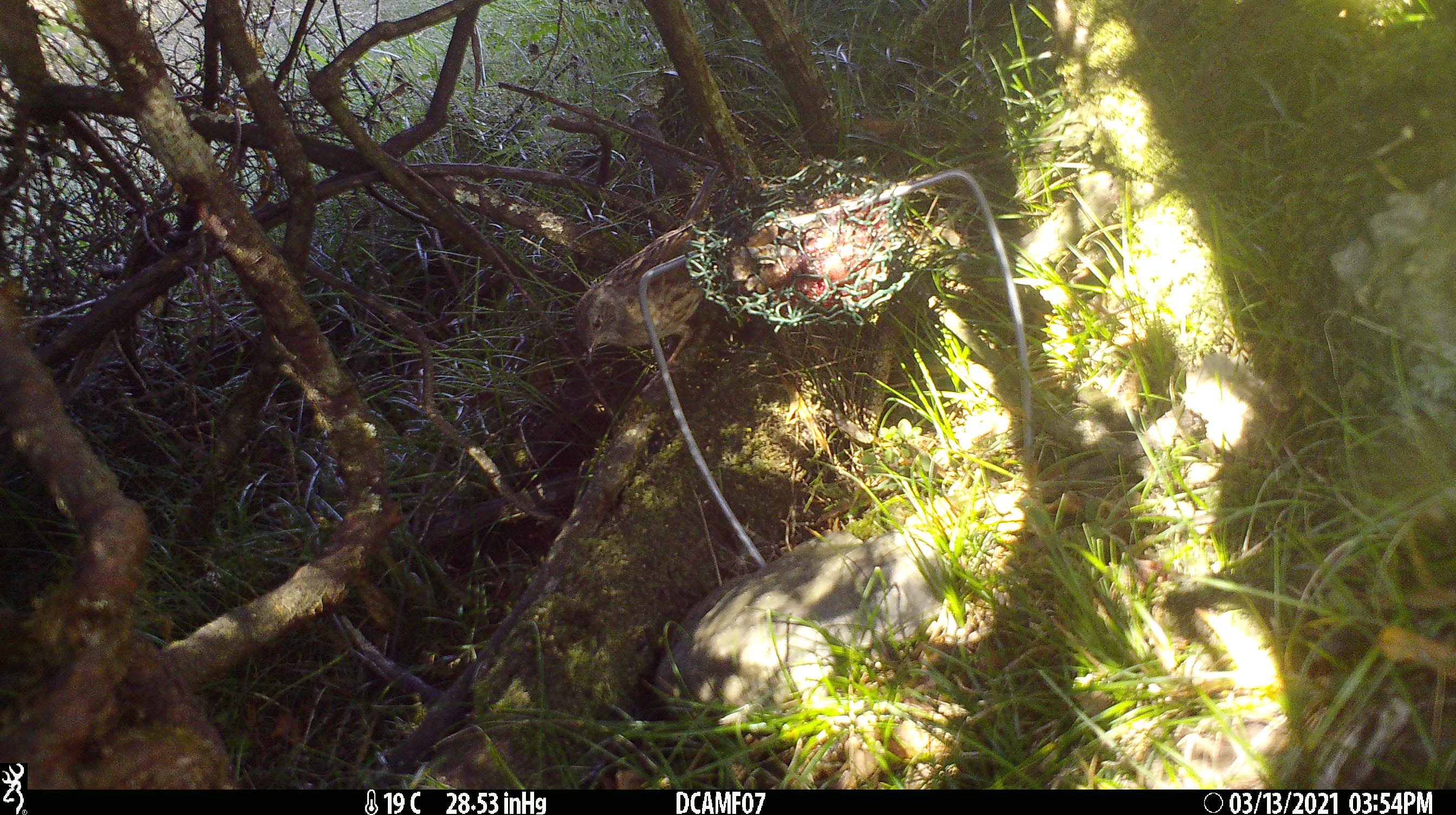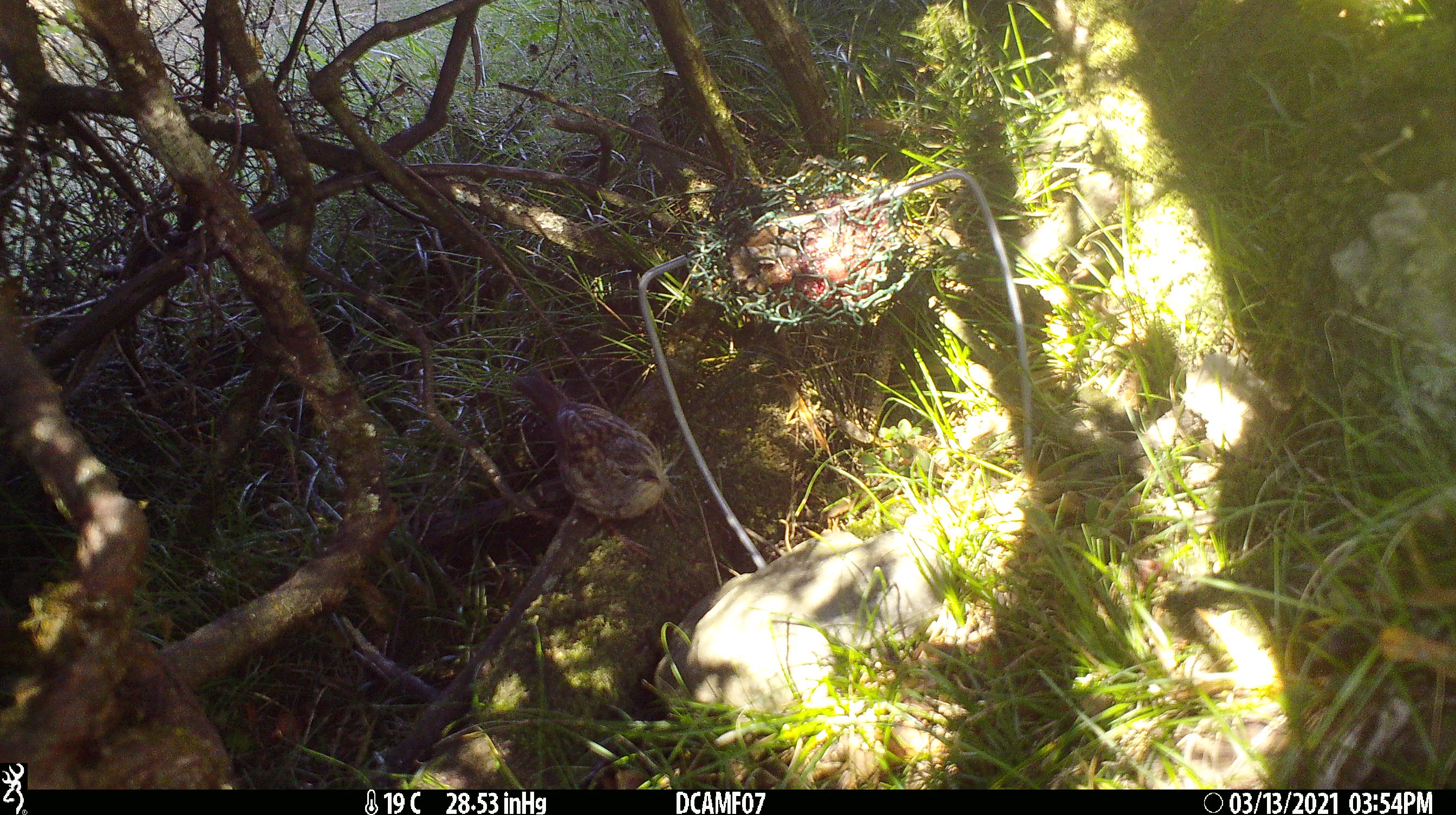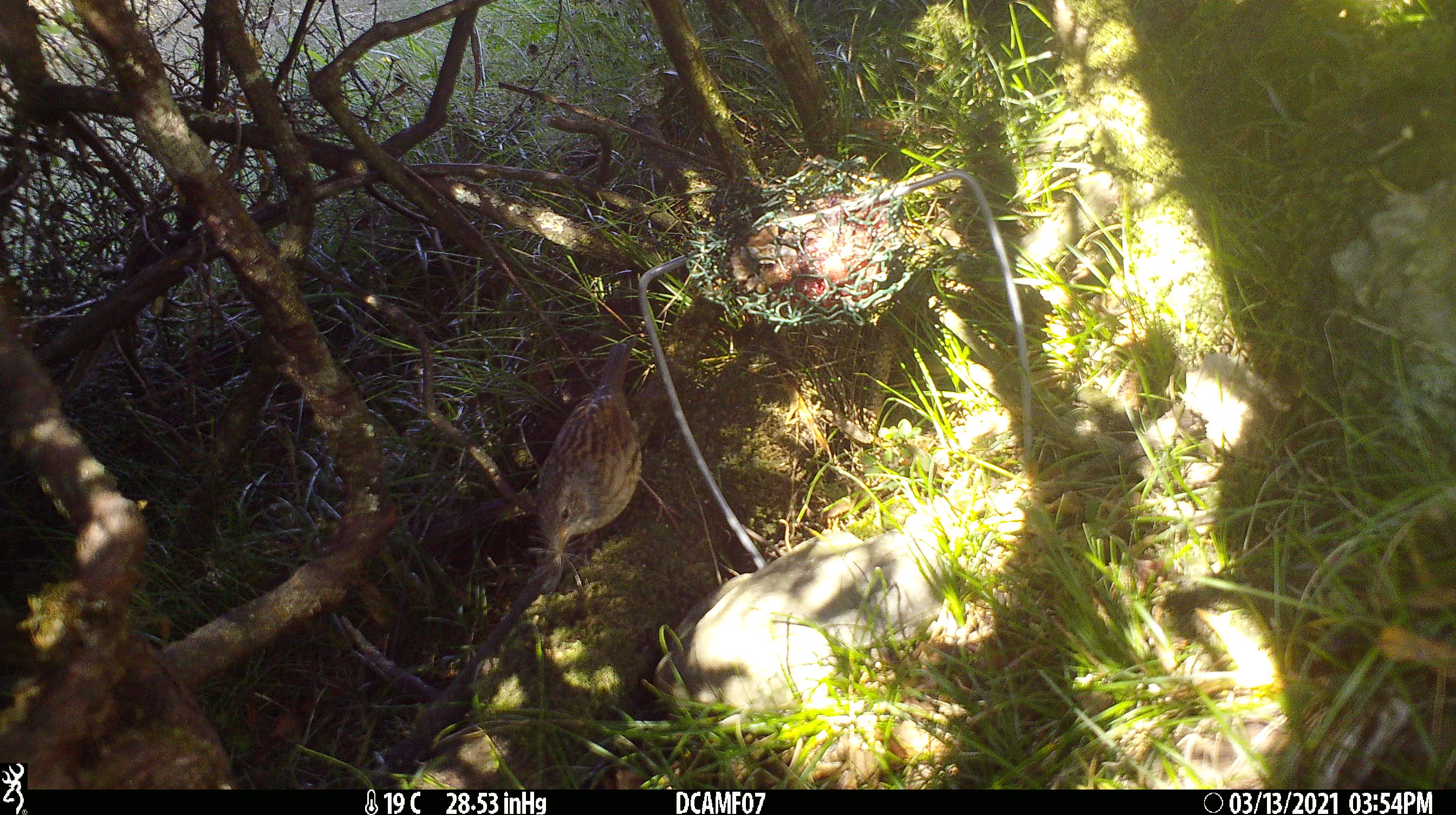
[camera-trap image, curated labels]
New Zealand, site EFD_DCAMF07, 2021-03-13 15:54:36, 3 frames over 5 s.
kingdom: Animalia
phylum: Chordata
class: Aves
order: Passeriformes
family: Prunellidae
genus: Prunella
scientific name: Prunella modularis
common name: dunnock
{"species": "dunnock (Prunella modularis)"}